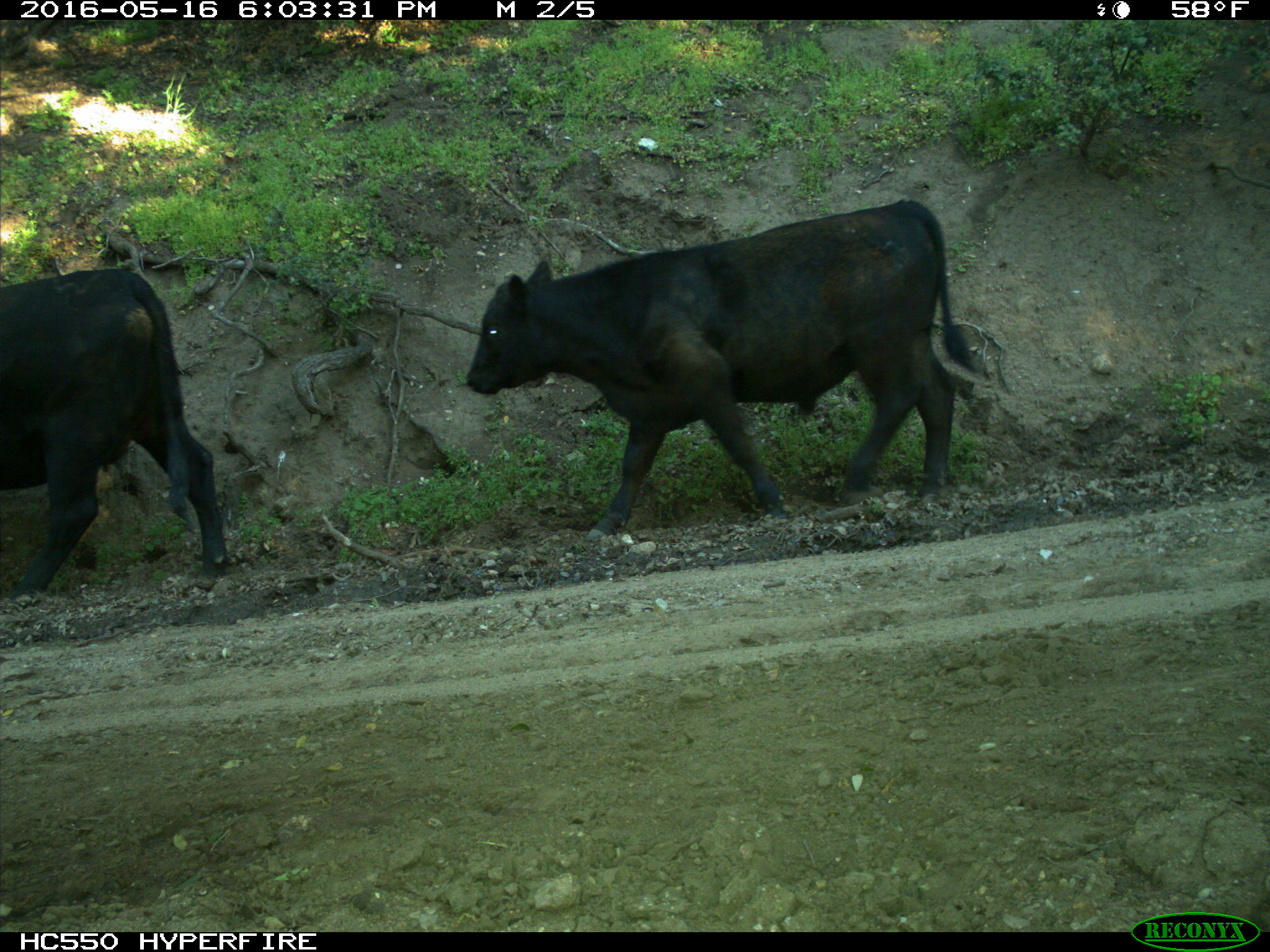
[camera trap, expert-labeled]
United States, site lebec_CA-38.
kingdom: Animalia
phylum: Chordata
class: Mammalia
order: Artiodactyla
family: Bovidae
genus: Bos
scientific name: Bos taurus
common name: domestic cow